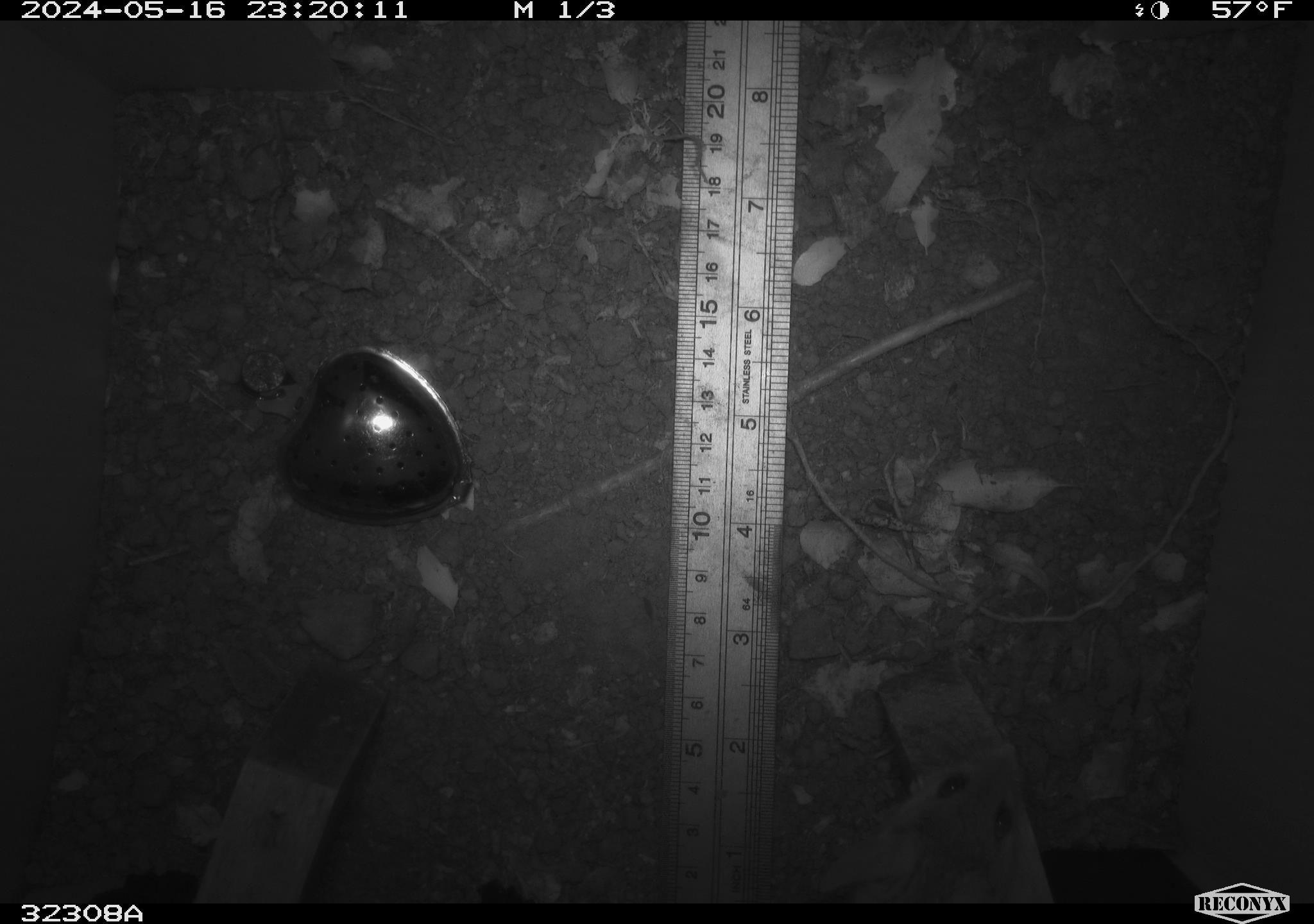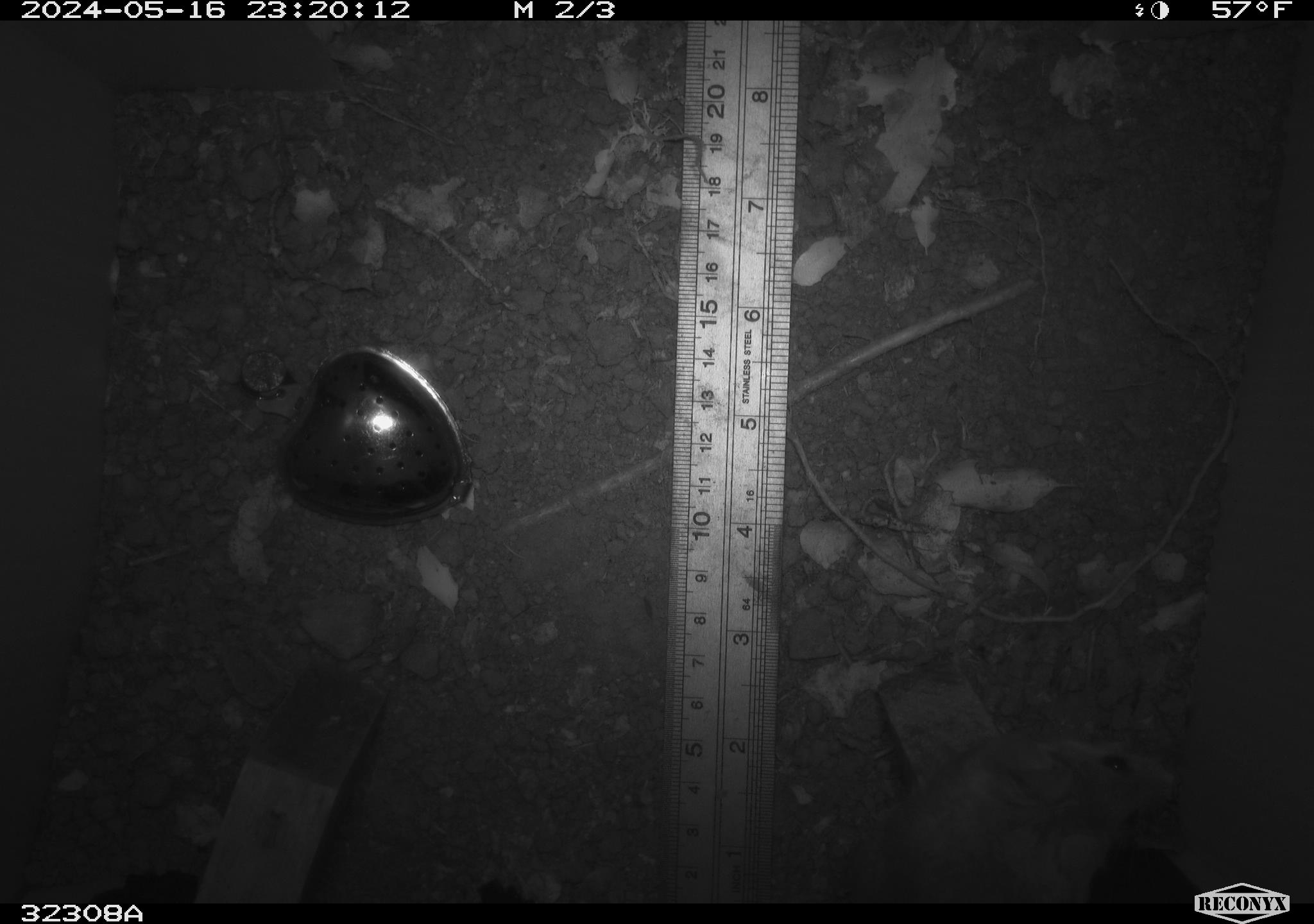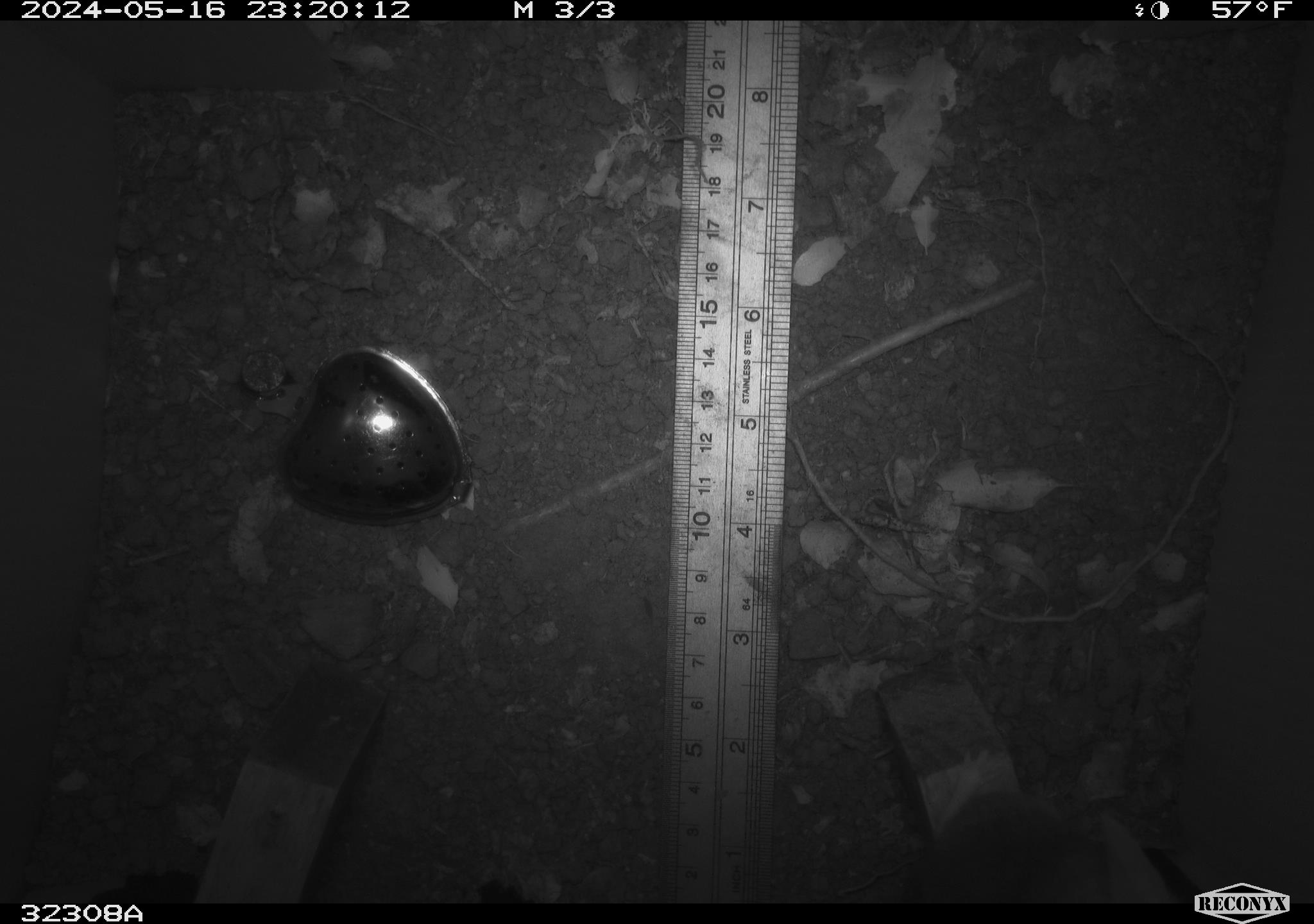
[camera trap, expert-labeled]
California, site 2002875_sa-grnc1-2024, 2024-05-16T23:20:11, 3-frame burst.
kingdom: Animalia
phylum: Chordata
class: Mammalia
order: Rodentia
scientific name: Rodentia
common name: rodent